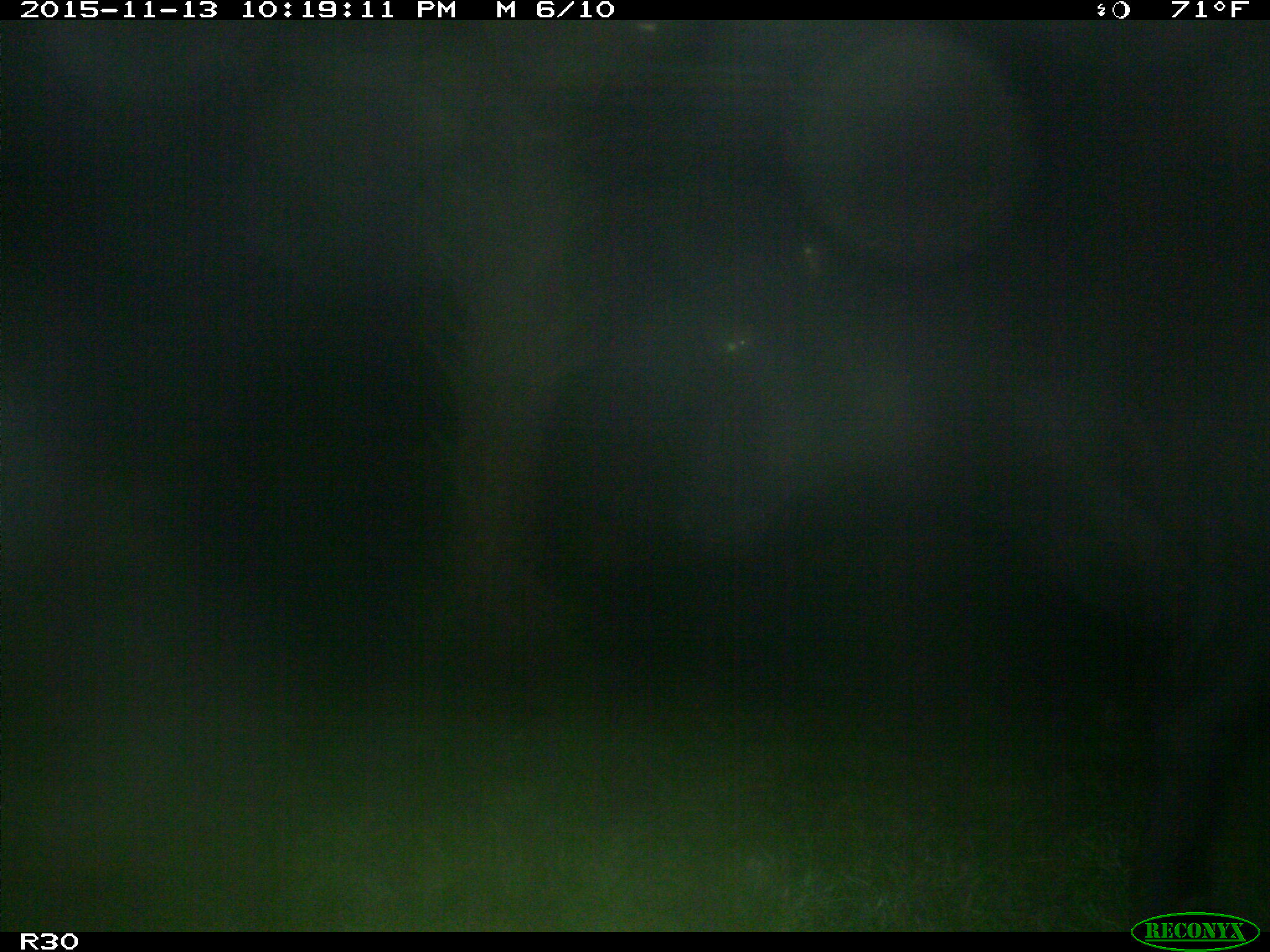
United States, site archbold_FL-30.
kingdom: Animalia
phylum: Chordata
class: Mammalia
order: Artiodactyla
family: Bovidae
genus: Bos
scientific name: Bos taurus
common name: domestic cow